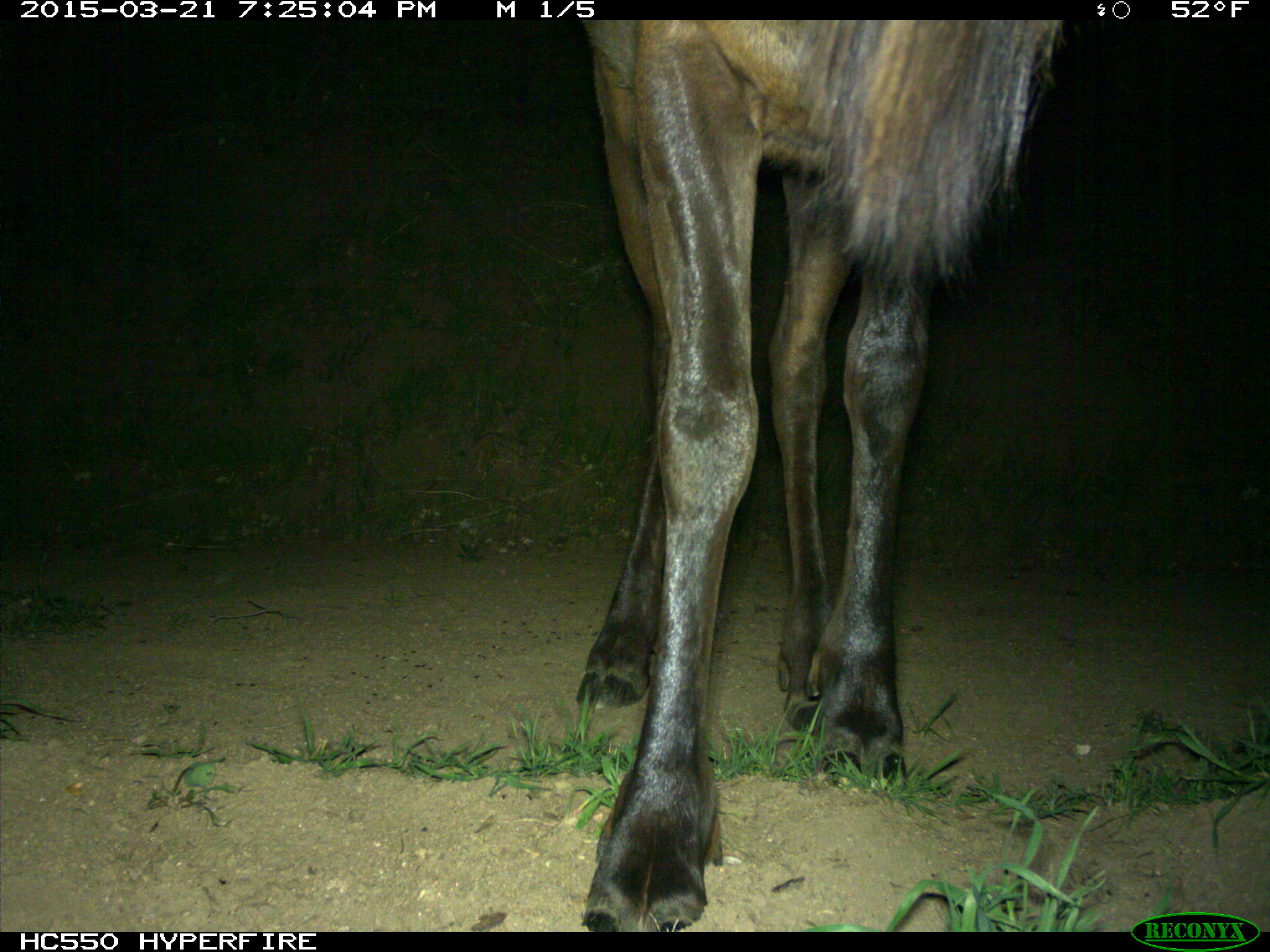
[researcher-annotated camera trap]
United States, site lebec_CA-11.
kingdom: Animalia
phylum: Chordata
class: Mammalia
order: Artiodactyla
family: Cervidae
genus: Cervus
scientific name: Cervus canadensis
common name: elk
Cervus canadensis (elk).